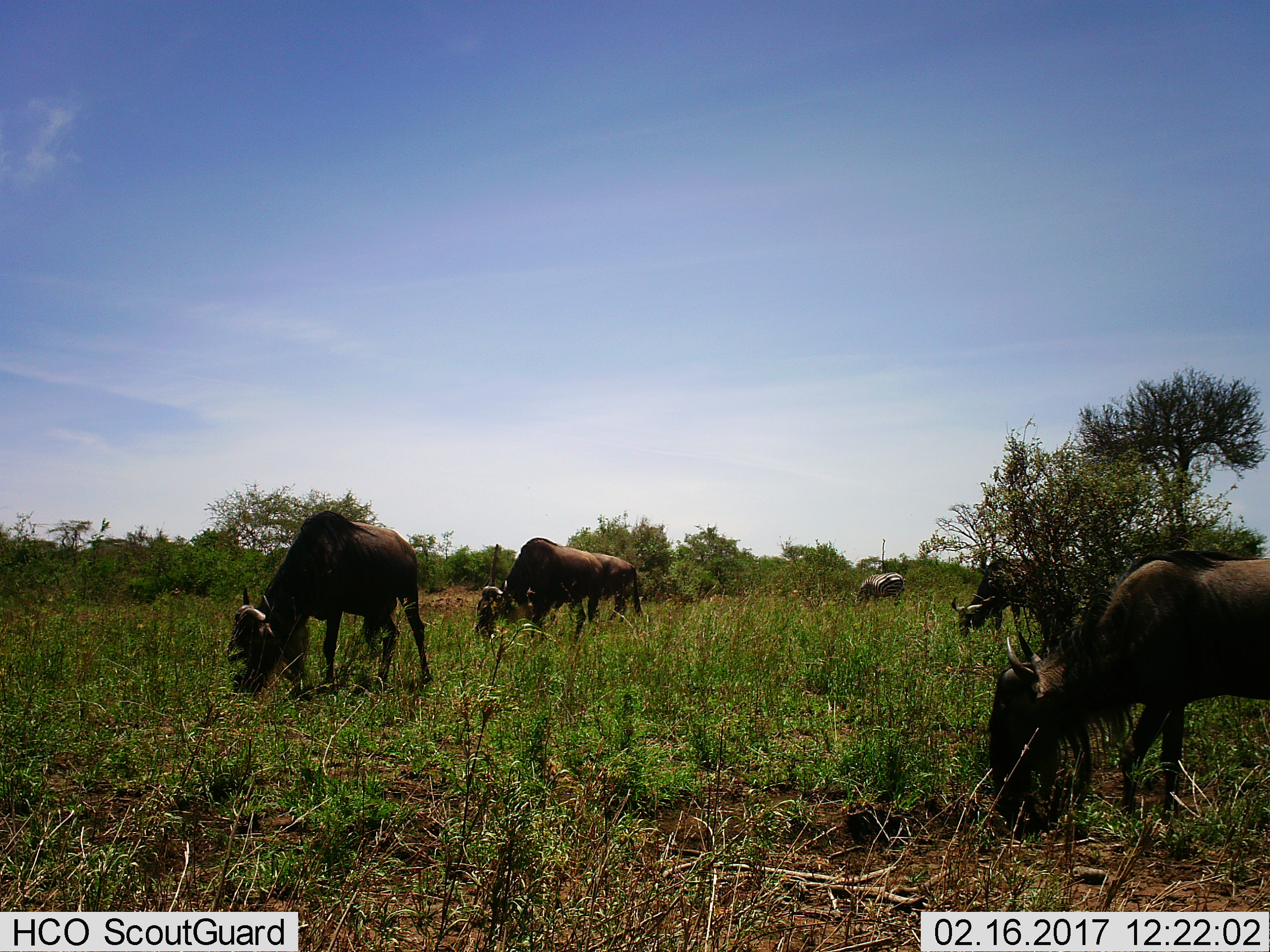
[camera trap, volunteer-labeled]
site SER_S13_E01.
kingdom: Animalia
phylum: Chordata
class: Mammalia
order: Artiodactyla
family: Bovidae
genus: Connochaetes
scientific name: Connochaetes taurinus taurinus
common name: blue wildebeest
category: wildebeestblue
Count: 4.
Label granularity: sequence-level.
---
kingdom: Animalia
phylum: Chordata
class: Mammalia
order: Perissodactyla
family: Equidae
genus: Equus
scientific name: Equus quagga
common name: plains zebra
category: zebraplains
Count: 1.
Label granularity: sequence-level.